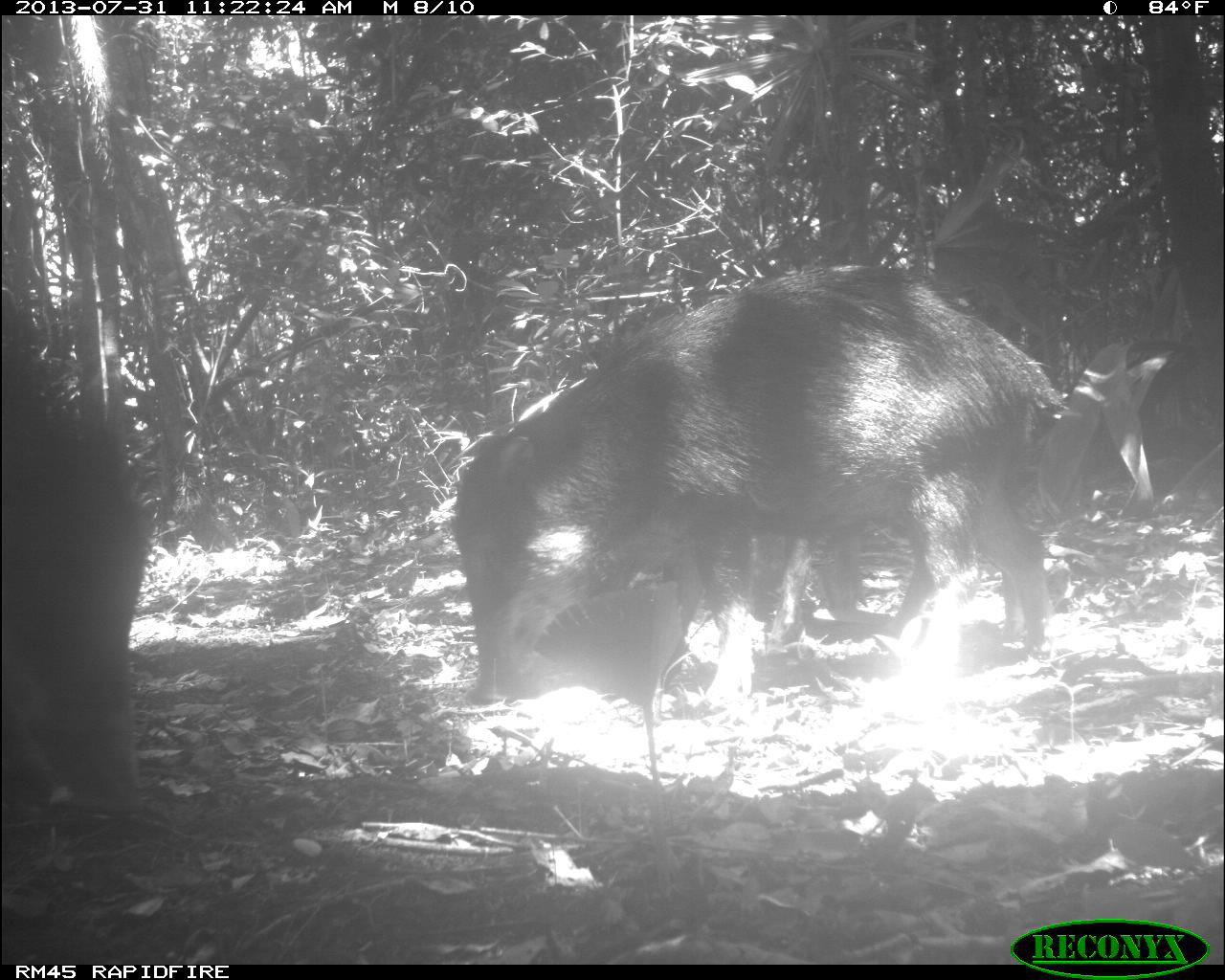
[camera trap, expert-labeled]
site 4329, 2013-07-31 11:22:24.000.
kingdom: Animalia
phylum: Chordata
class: Mammalia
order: Artiodactyla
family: Tayassuidae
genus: Tayassu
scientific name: Tayassu pecari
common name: white-lipped peccary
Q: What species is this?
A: Tayassu pecari (white-lipped peccary).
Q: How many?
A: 6.